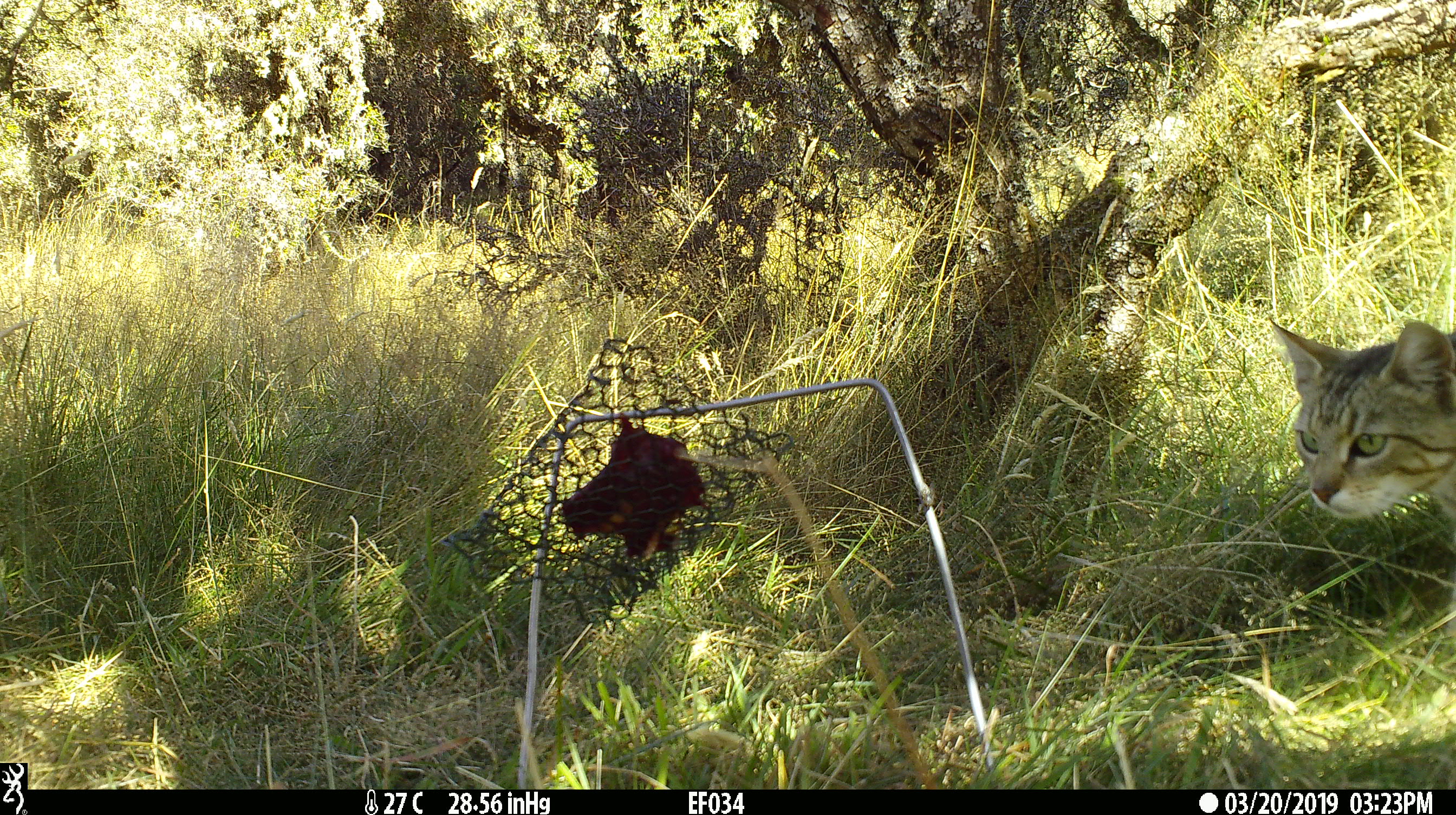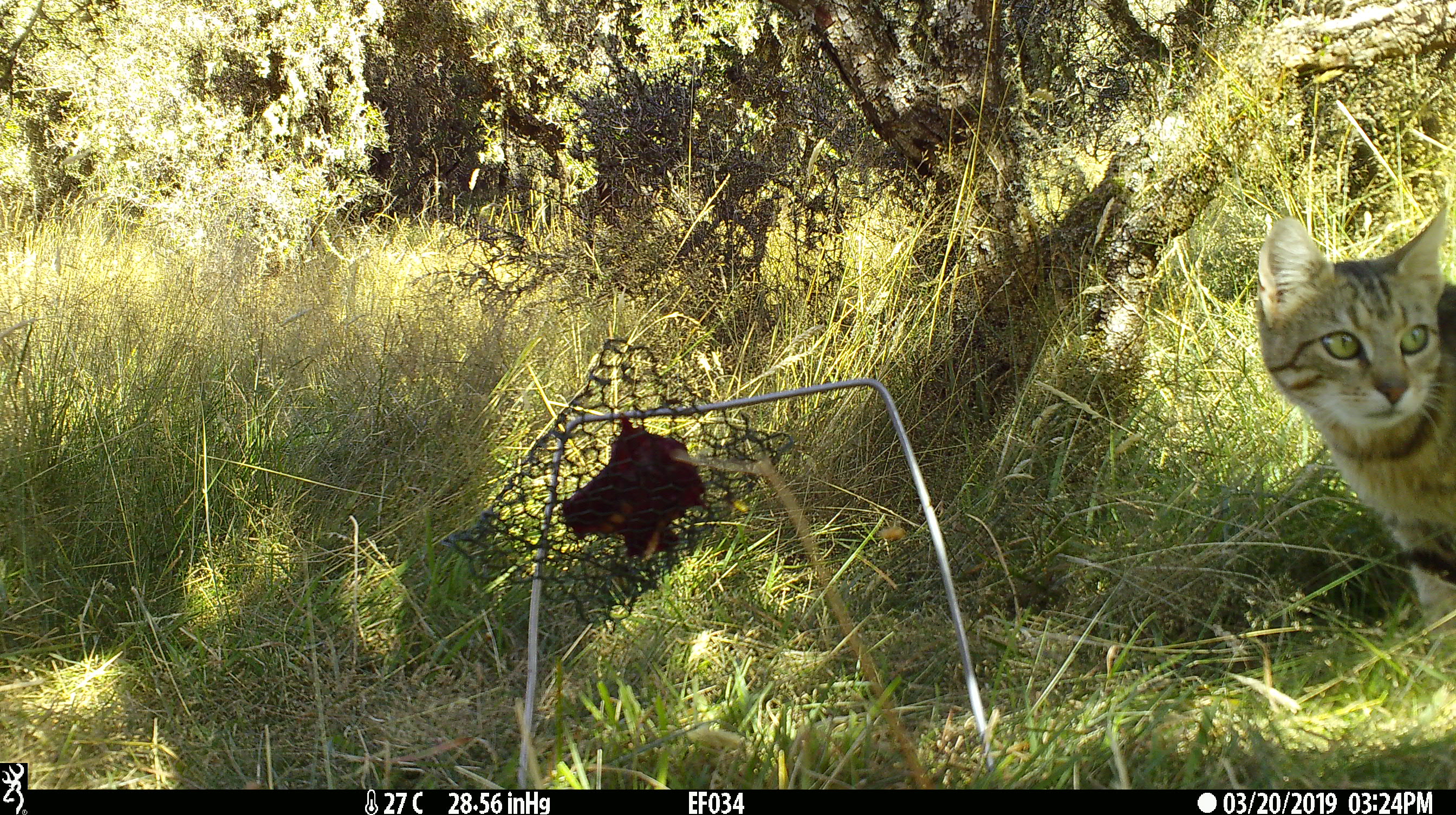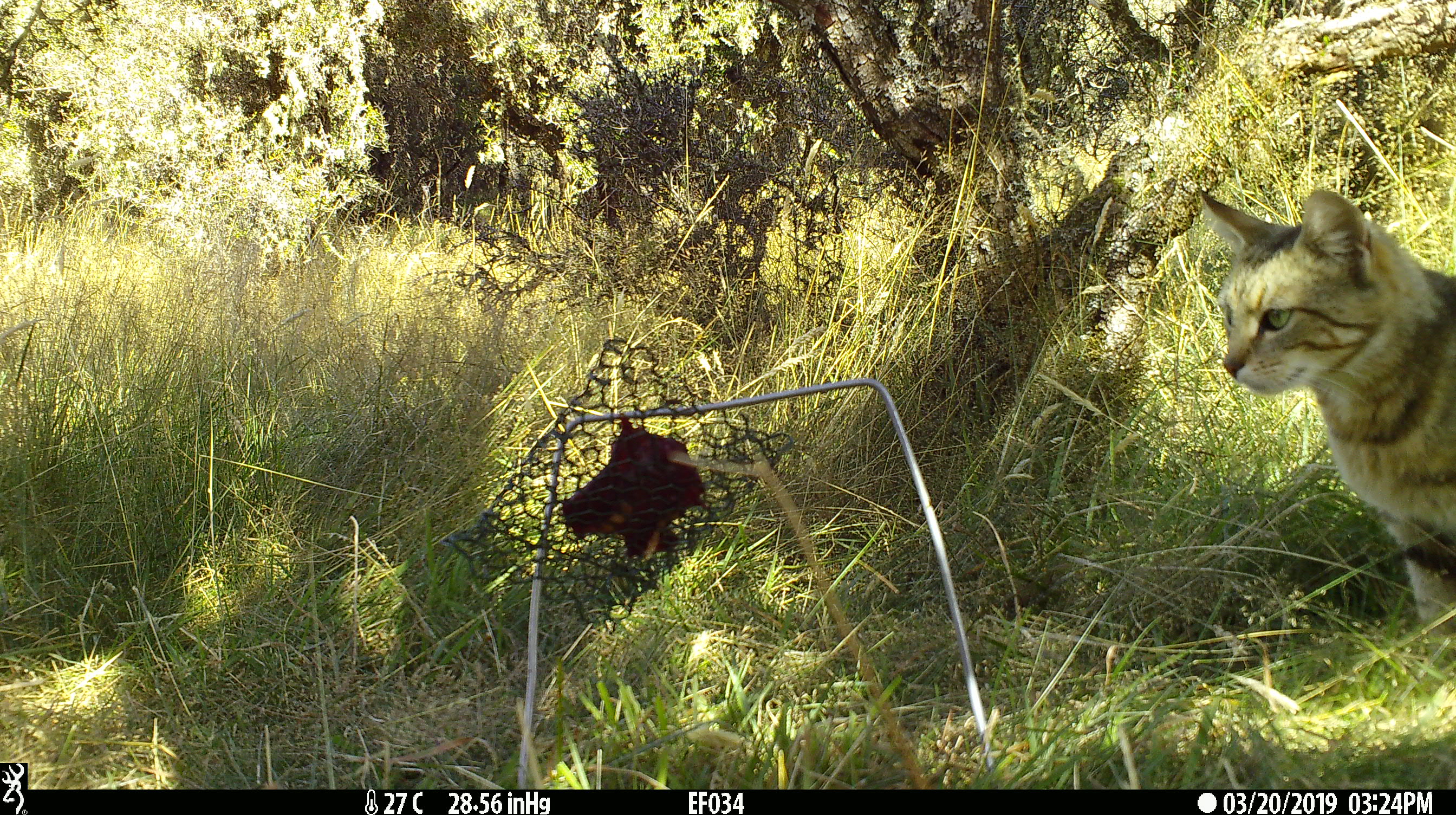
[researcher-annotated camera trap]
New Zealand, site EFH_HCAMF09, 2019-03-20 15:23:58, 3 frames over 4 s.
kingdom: Animalia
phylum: Chordata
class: Mammalia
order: Carnivora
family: Felidae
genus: Felis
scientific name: Felis catus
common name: domestic cat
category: cat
Cat (domestic cat) (Felis catus).